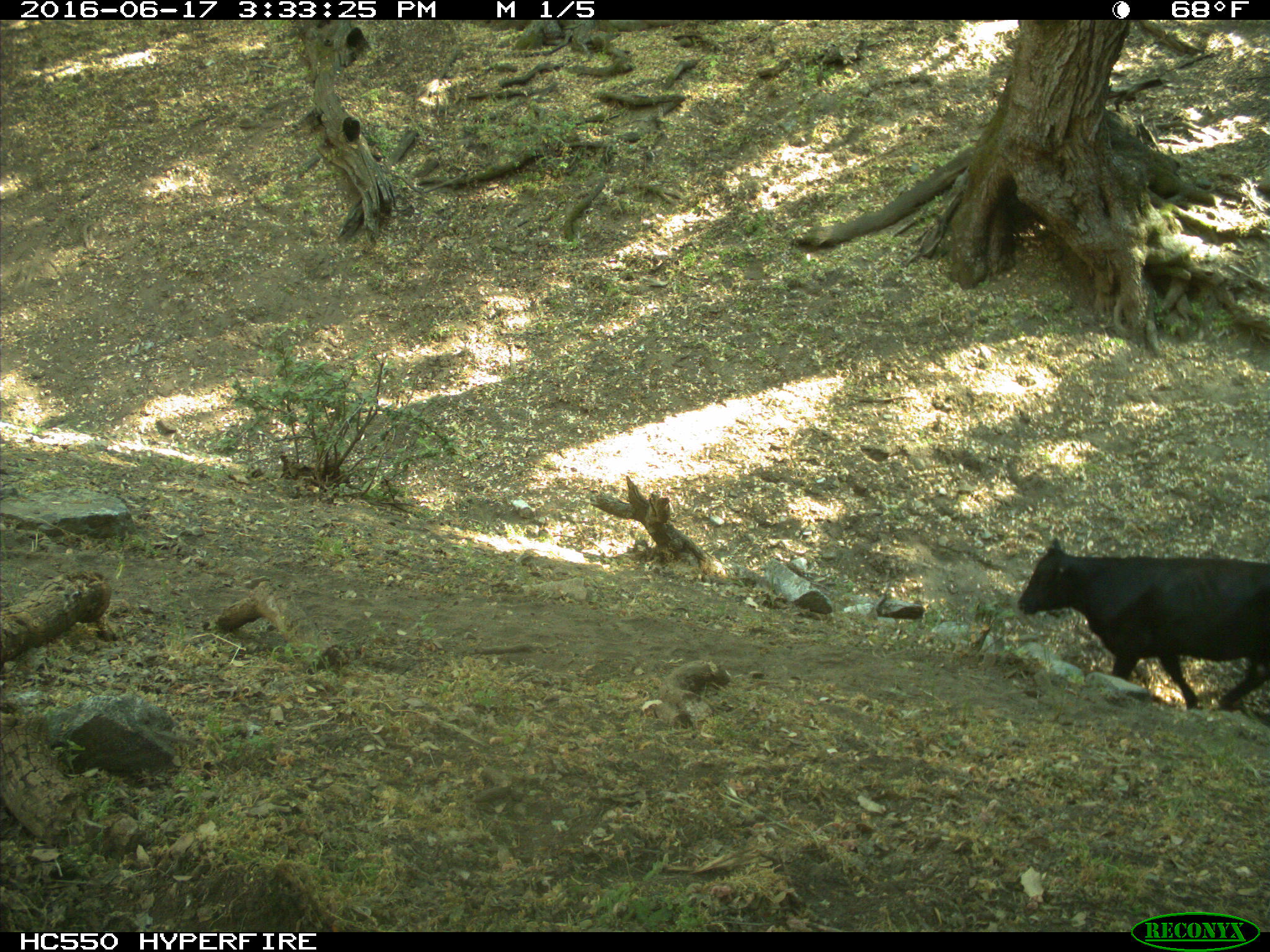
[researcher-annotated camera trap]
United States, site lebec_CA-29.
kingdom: Animalia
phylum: Chordata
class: Mammalia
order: Artiodactyla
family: Bovidae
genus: Bos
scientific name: Bos taurus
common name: domestic cow